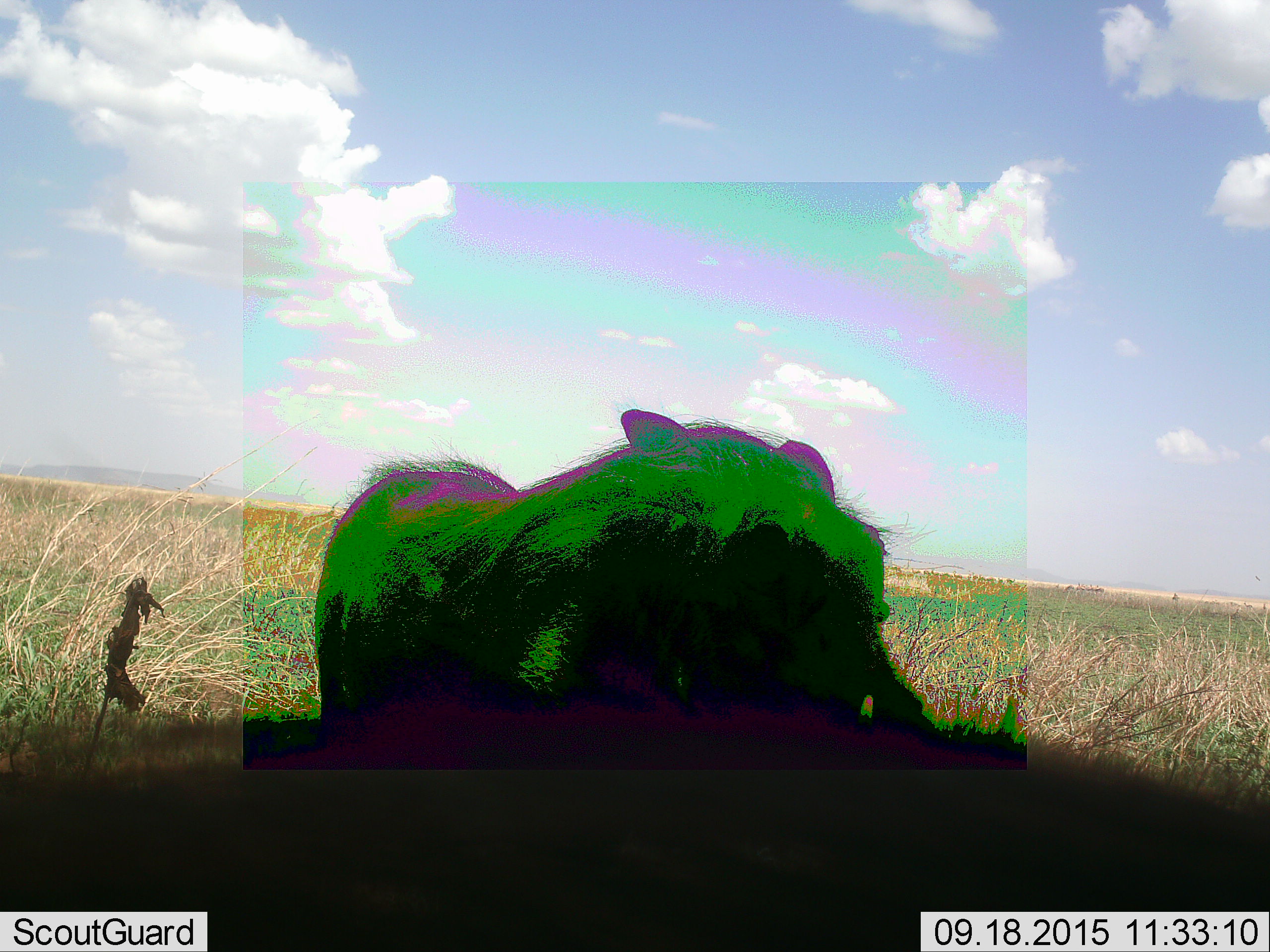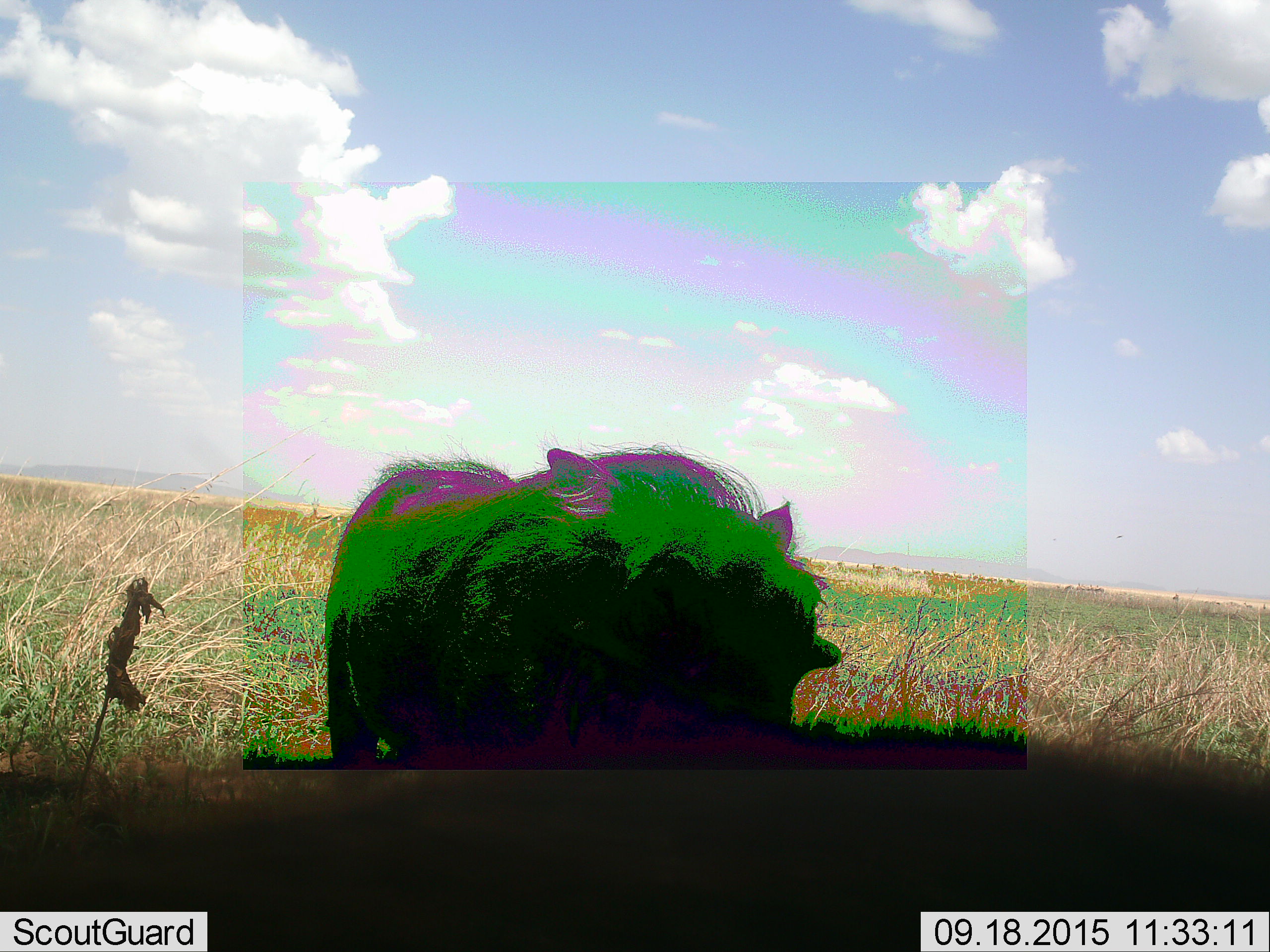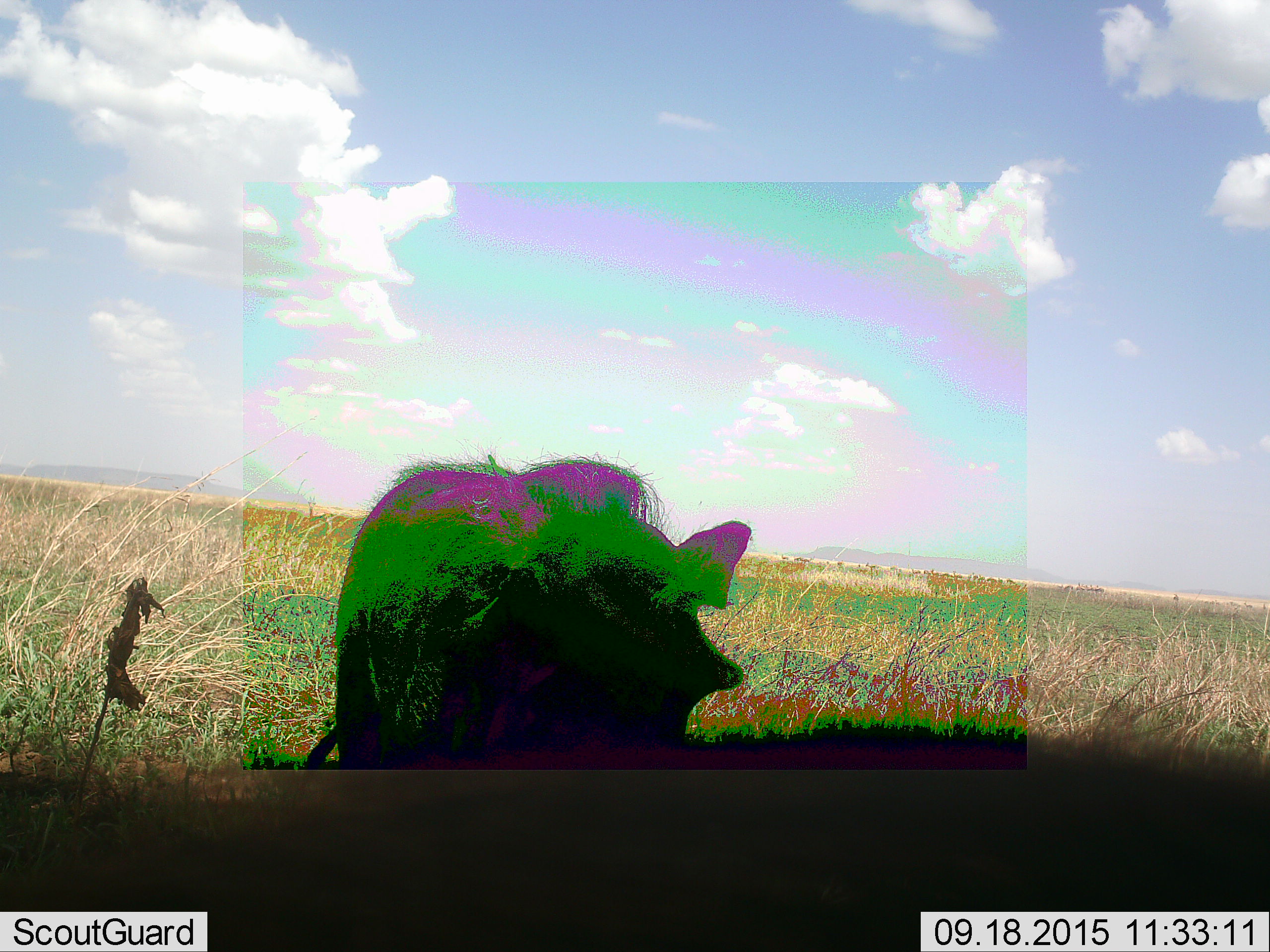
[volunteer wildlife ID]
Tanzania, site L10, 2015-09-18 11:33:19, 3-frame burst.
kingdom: Animalia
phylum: Chordata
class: Mammalia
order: Artiodactyla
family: Suidae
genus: Phacochoerus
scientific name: Phacochoerus africanus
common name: warthog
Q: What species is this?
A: Warthog (Phacochoerus africanus).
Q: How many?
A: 1.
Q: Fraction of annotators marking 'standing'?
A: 67%.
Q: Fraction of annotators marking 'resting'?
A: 22%.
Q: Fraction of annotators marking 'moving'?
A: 22%.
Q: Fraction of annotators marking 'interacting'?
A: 0%.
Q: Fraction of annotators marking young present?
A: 0%.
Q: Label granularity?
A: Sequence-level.